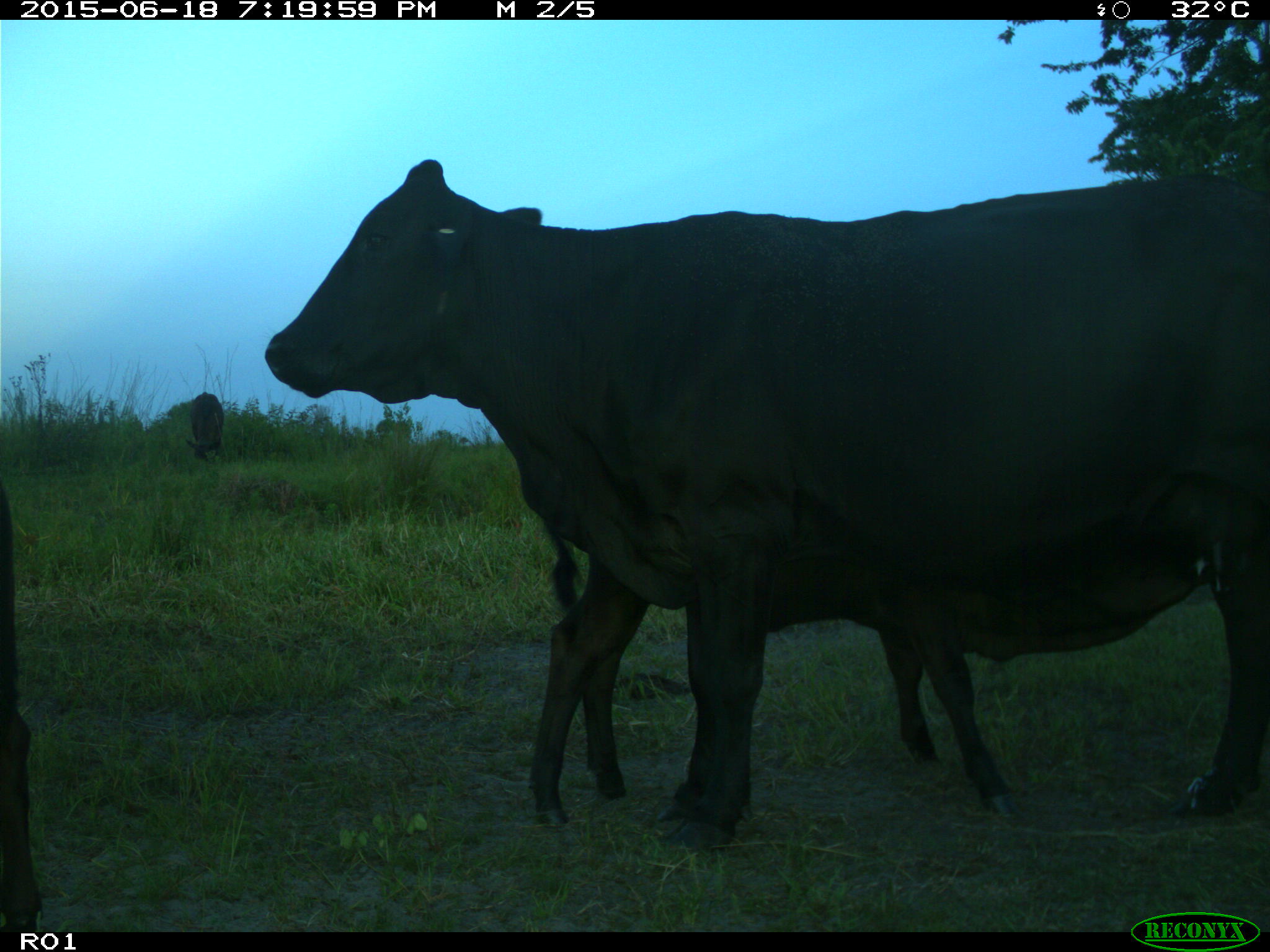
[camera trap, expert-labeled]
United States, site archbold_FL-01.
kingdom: Animalia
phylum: Chordata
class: Mammalia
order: Artiodactyla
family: Bovidae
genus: Bos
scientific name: Bos taurus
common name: domestic cow